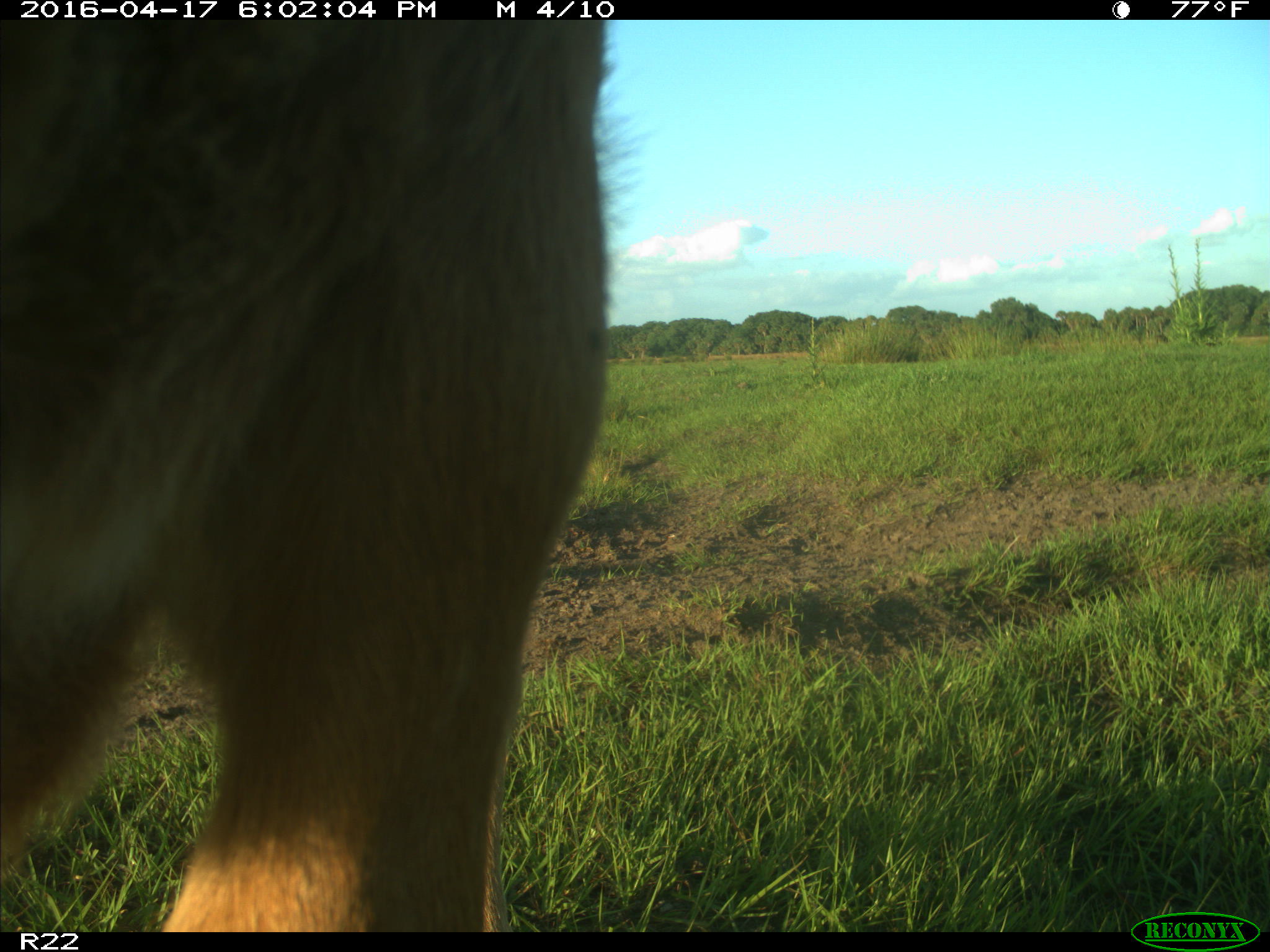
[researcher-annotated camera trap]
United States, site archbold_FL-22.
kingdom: Animalia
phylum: Chordata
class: Mammalia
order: Artiodactyla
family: Bovidae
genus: Bos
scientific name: Bos taurus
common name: domestic cow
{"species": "Bos taurus (domestic cow)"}